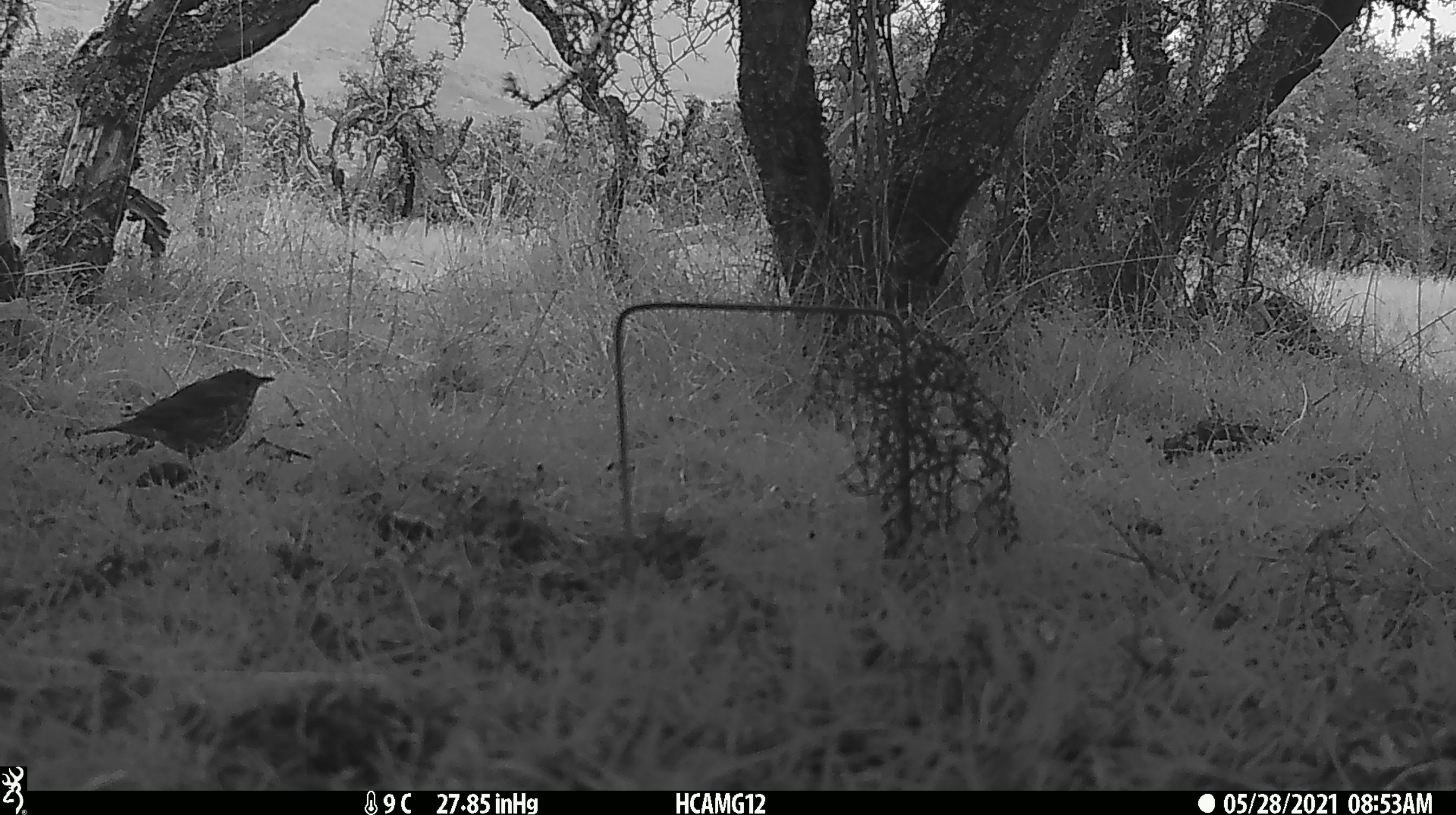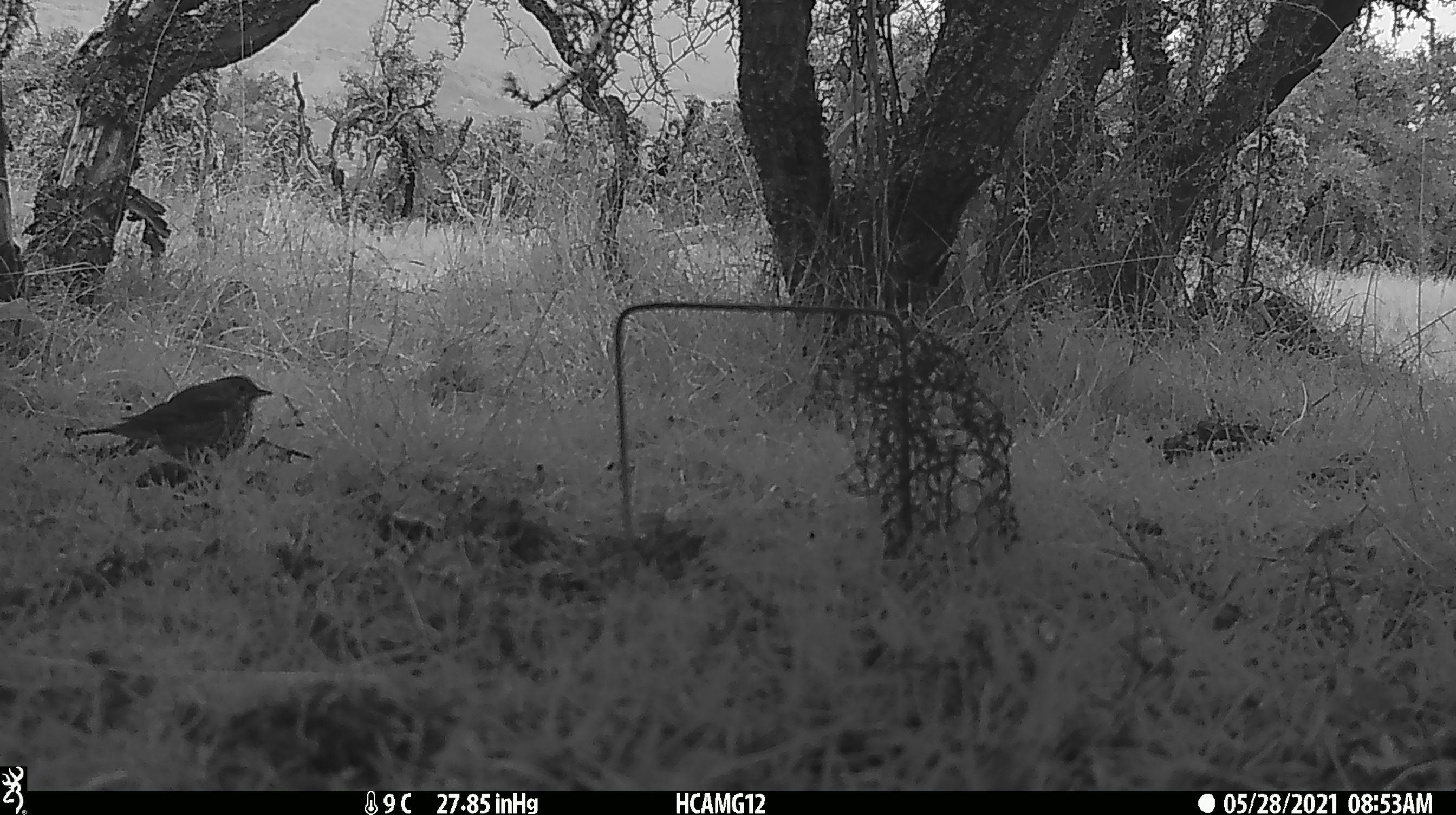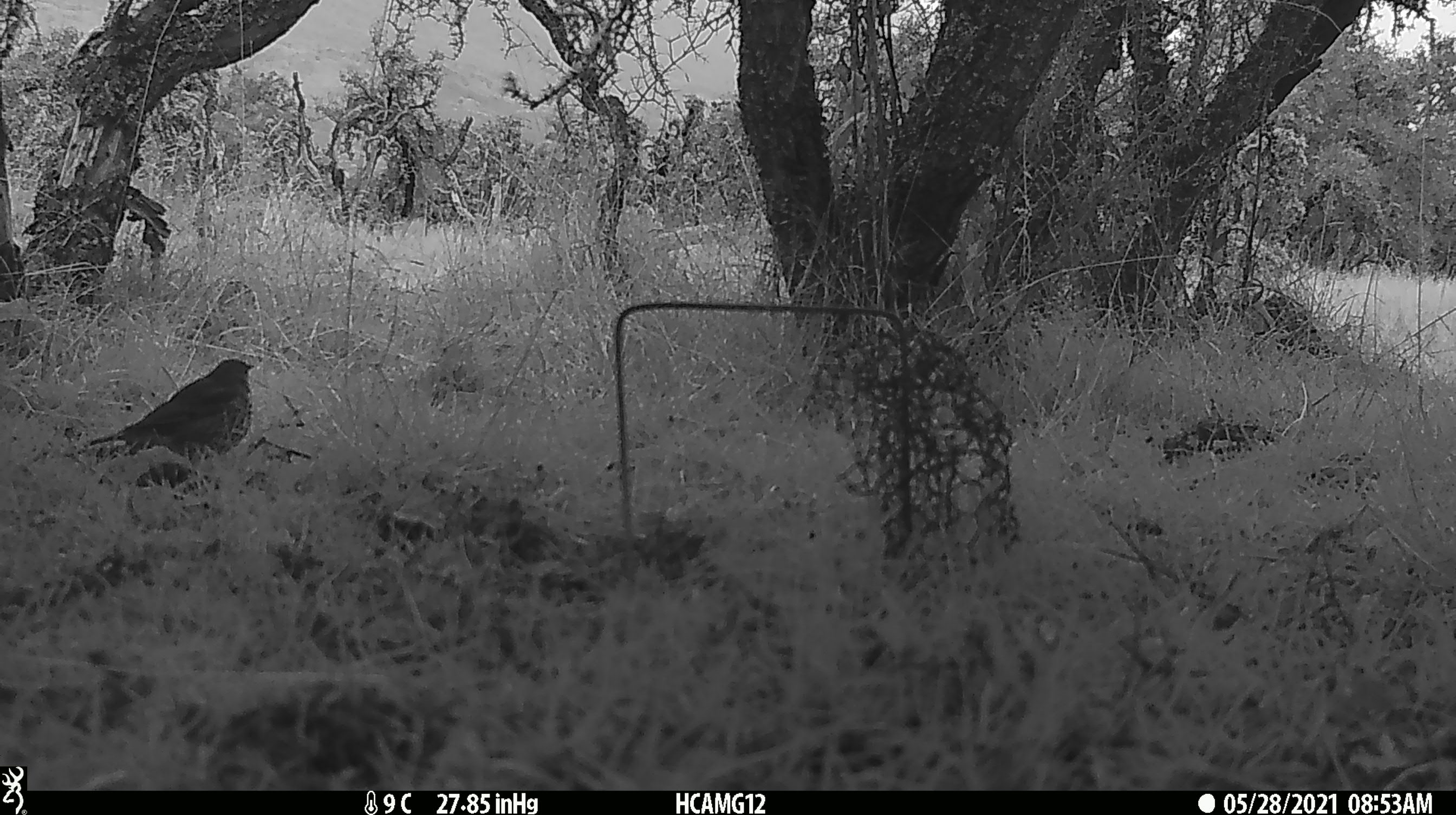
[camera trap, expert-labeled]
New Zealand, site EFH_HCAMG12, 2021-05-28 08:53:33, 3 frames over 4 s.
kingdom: Animalia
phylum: Chordata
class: Aves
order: Passeriformes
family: Turdidae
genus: Turdus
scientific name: Turdus philomelos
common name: song thrush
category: thrush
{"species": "thrush (song thrush) (Turdus philomelos)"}